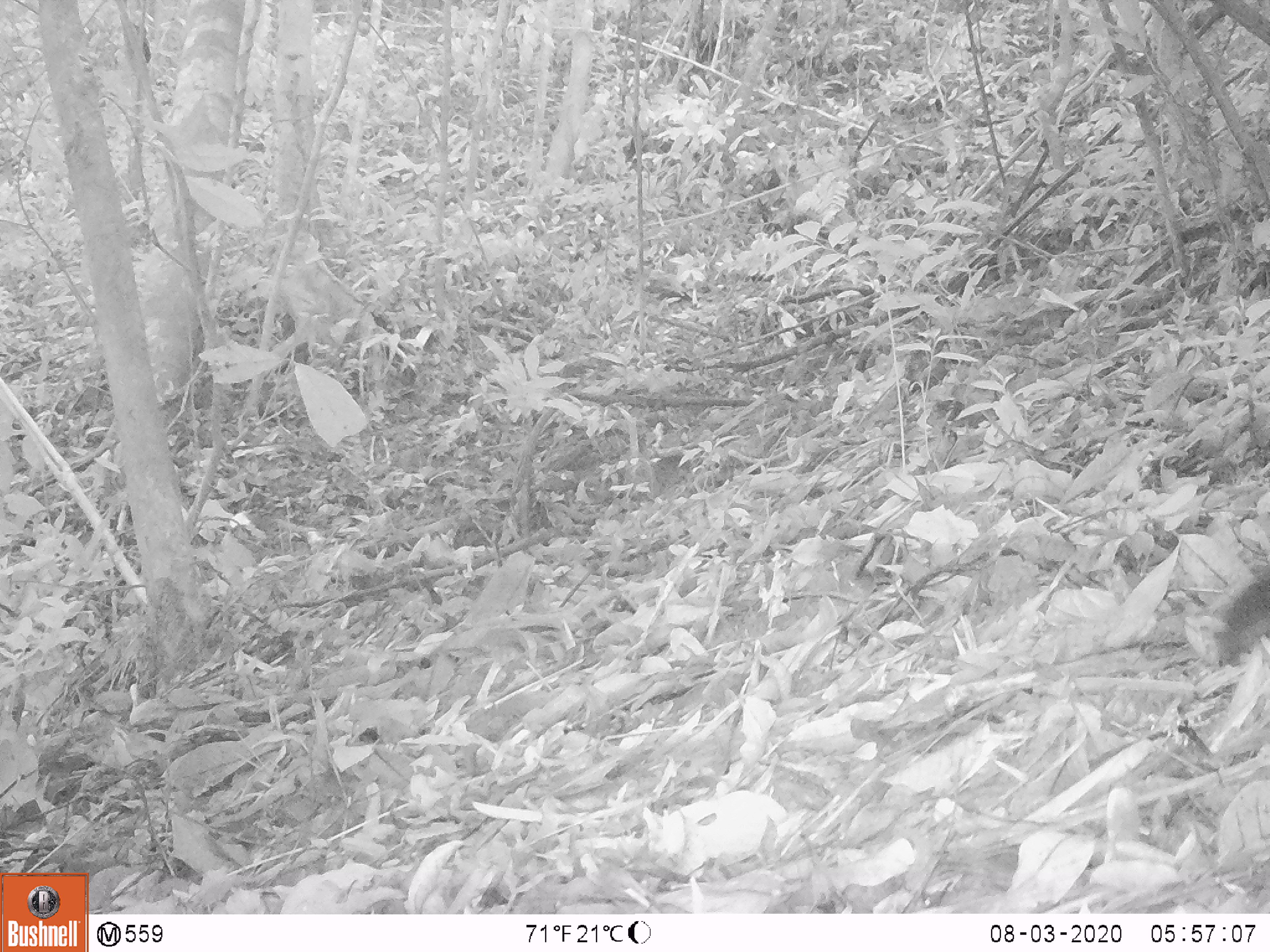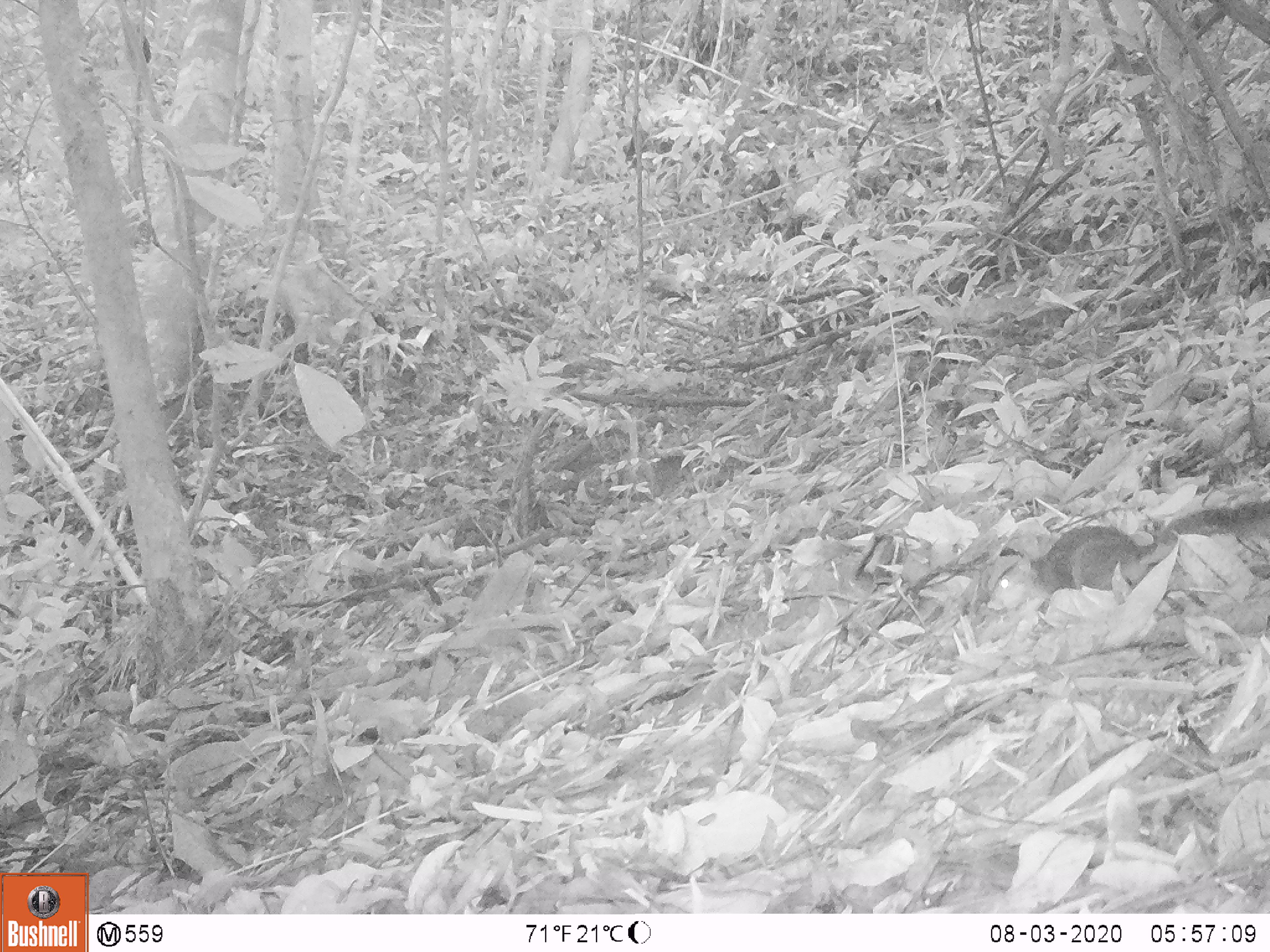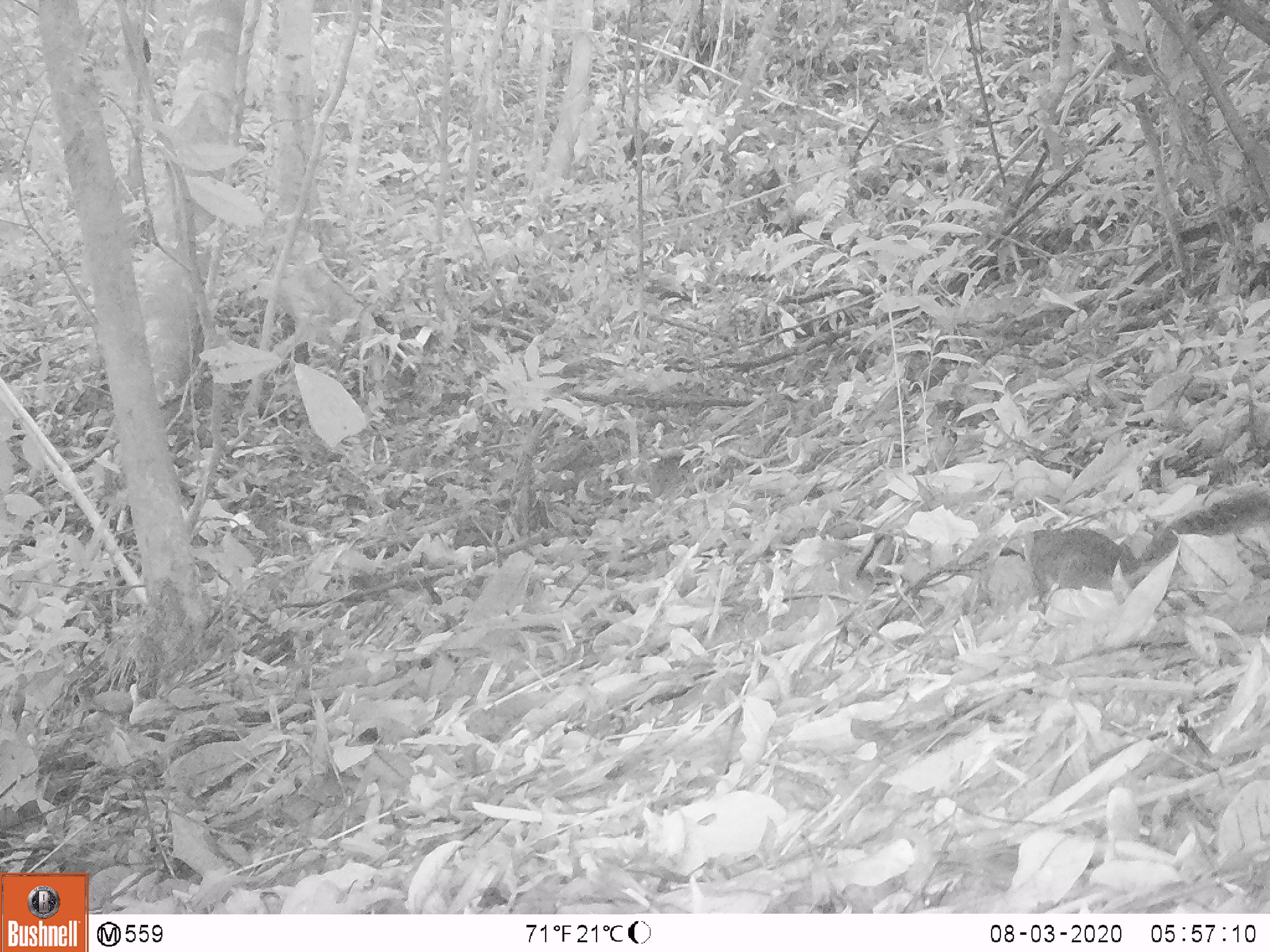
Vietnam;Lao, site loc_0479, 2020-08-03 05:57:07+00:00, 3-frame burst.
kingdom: Animalia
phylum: Chordata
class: Mammalia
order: Rodentia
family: Sciuridae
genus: Dremomys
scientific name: Dremomys rufigenis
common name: red-cheeked squirrel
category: red cheeked squirrel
Red cheeked squirrel (red-cheeked squirrel) (Dremomys rufigenis). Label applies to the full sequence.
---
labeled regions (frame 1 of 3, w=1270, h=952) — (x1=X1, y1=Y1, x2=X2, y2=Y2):
red cheeked squirrel: (x1=1214, y1=570, x2=1270, y2=668)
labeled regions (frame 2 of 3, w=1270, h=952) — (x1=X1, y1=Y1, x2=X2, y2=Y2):
red cheeked squirrel: (x1=986, y1=497, x2=1270, y2=612)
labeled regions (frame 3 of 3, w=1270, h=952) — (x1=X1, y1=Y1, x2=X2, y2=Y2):
red cheeked squirrel: (x1=994, y1=489, x2=1269, y2=594)